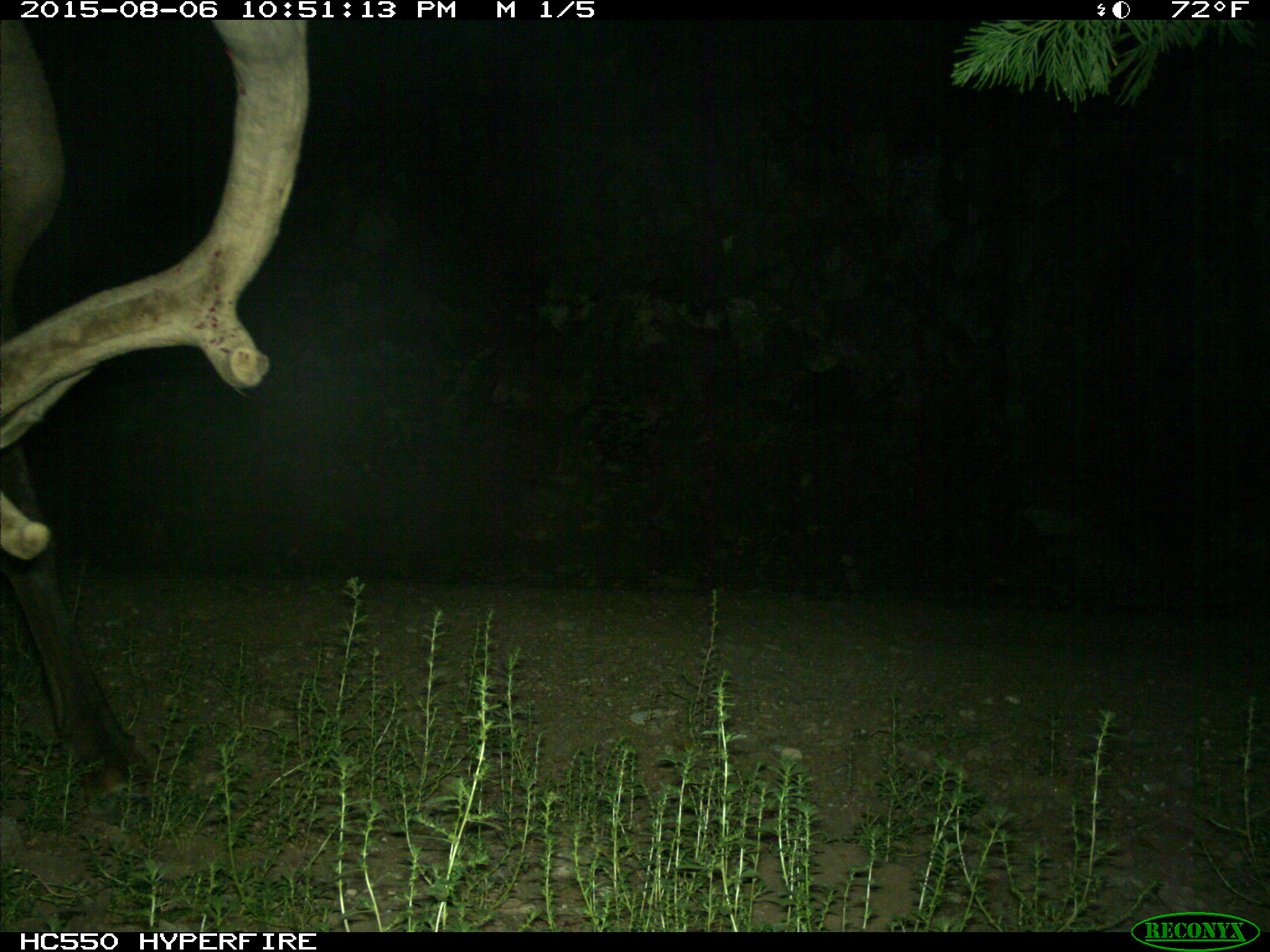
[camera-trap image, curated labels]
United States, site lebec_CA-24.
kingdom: Animalia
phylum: Chordata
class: Mammalia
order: Artiodactyla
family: Cervidae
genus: Cervus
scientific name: Cervus canadensis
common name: elk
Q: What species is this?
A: Cervus canadensis (elk).